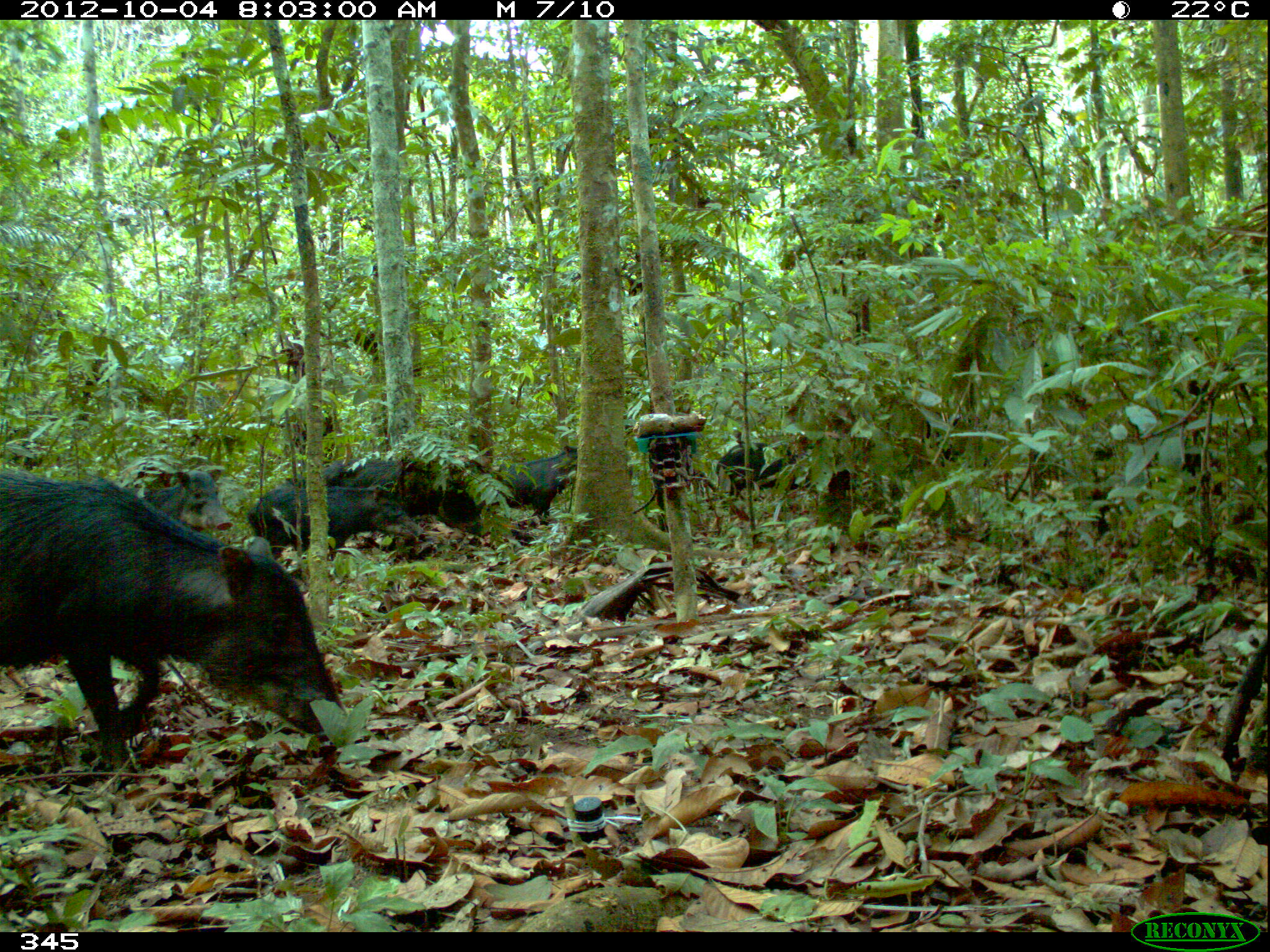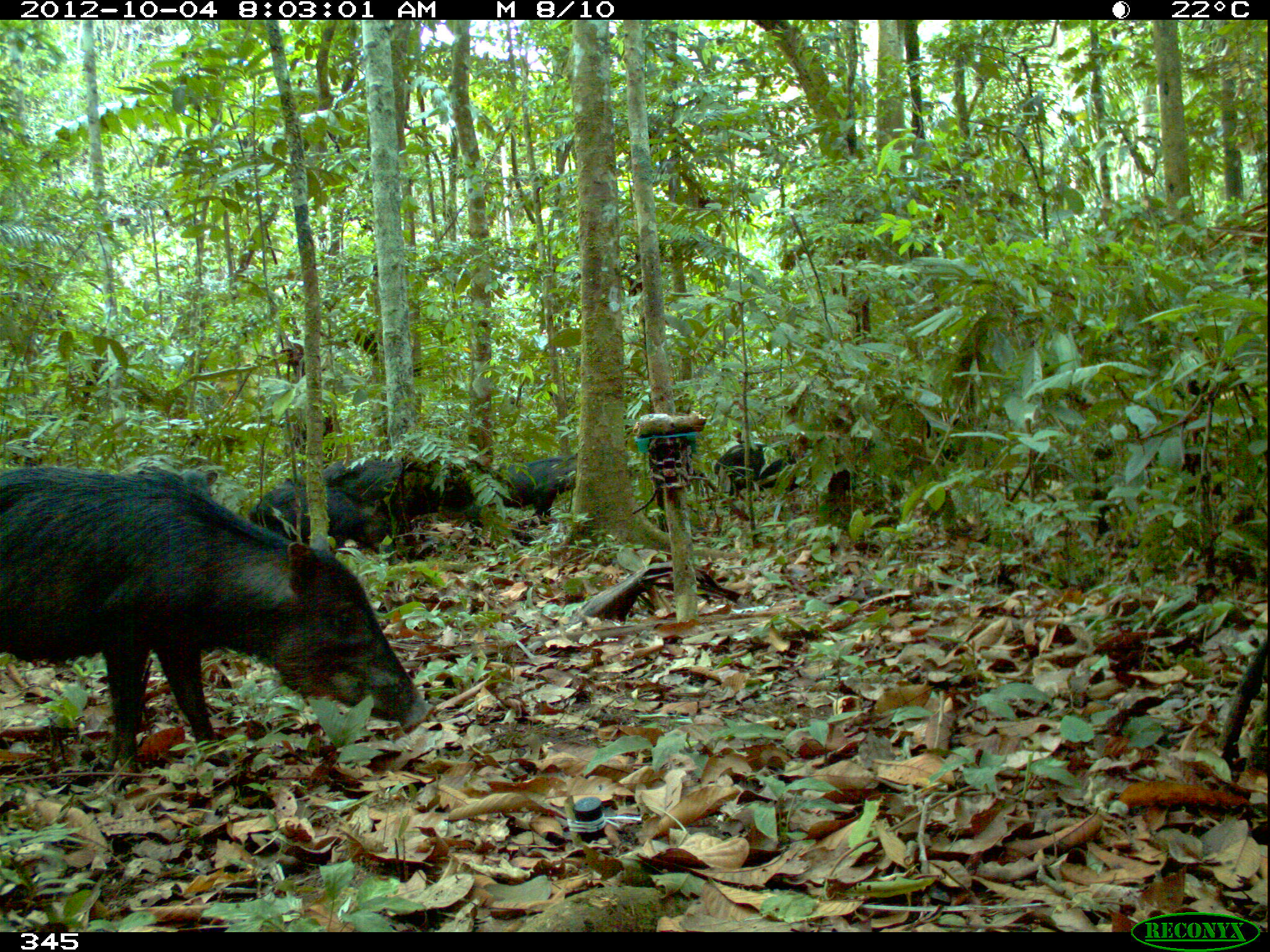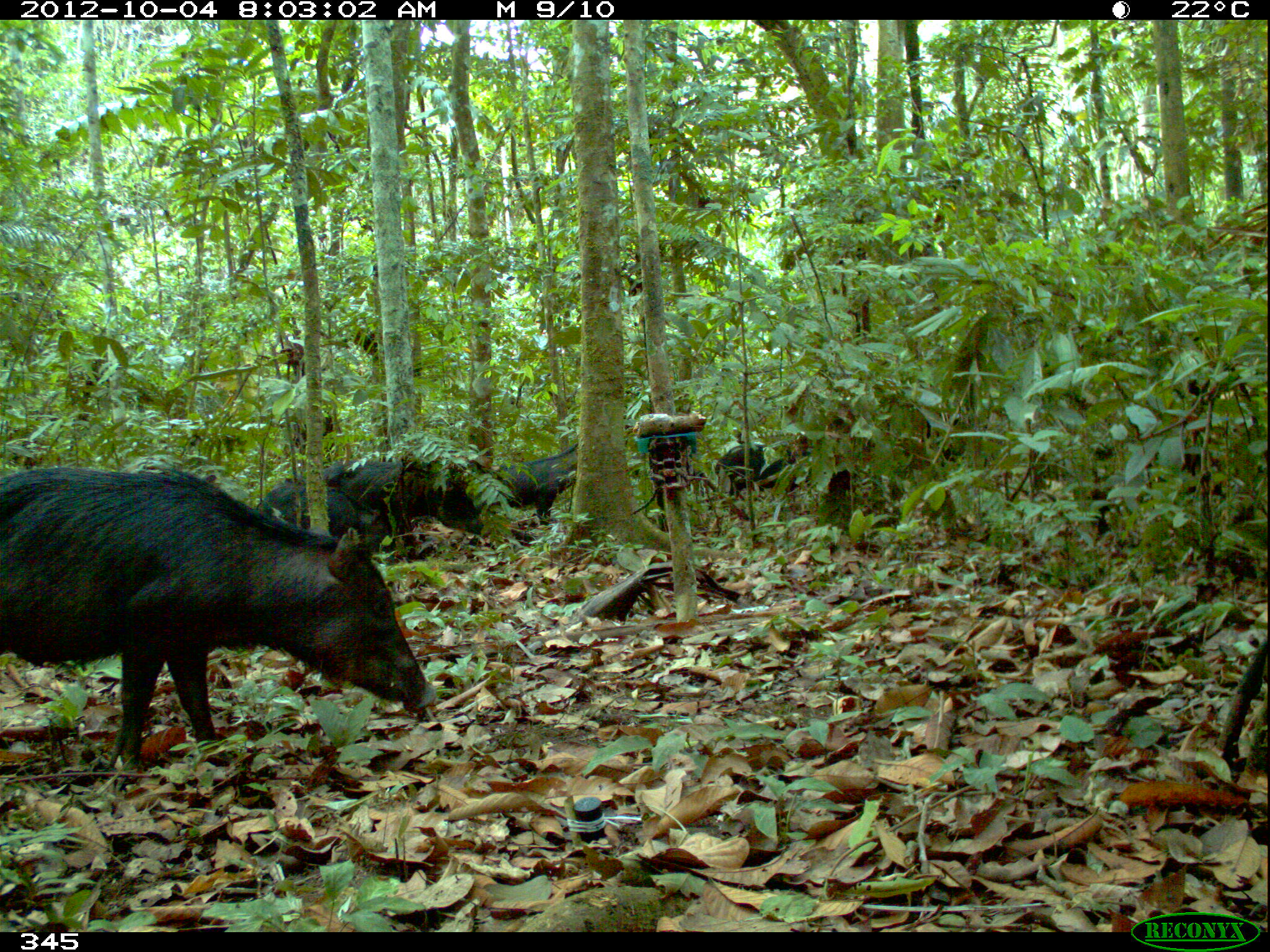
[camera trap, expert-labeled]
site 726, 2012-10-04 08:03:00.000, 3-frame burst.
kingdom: Animalia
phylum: Chordata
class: Mammalia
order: Artiodactyla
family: Tayassuidae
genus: Tayassu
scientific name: Tayassu pecari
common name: white-lipped peccary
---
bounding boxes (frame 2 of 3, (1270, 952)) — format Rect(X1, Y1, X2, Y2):
tayassu pecari: Rect(1, 481, 433, 791); Rect(318, 455, 485, 570); Rect(246, 479, 369, 551); Rect(476, 455, 578, 527); Rect(713, 443, 805, 501); Rect(118, 454, 220, 495)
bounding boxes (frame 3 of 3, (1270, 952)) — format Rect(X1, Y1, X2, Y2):
tayassu pecari: Rect(0, 464, 436, 777); Rect(330, 452, 485, 550); Rect(255, 482, 395, 564); Rect(480, 443, 580, 525); Rect(714, 441, 808, 499)